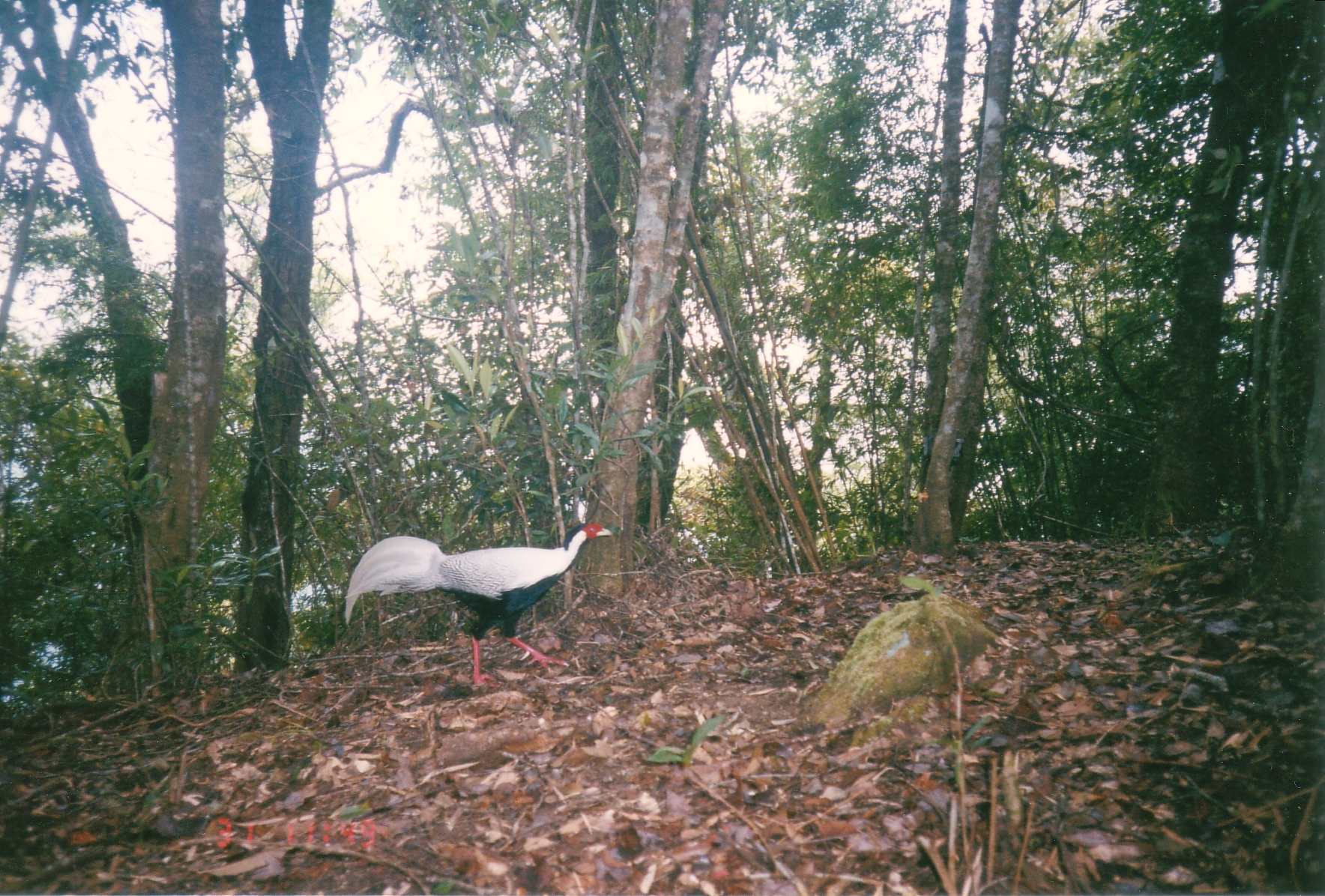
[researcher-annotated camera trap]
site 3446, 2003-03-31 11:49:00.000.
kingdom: Animalia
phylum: Chordata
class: Aves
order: Galliformes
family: Phasianidae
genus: Lophura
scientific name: Lophura nycthemera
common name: silver pheasant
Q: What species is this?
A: Lophura nycthemera (silver pheasant).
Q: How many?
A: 1.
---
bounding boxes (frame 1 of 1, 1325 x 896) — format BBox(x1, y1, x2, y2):
lophura nycthemera: BBox(344, 522, 614, 686)